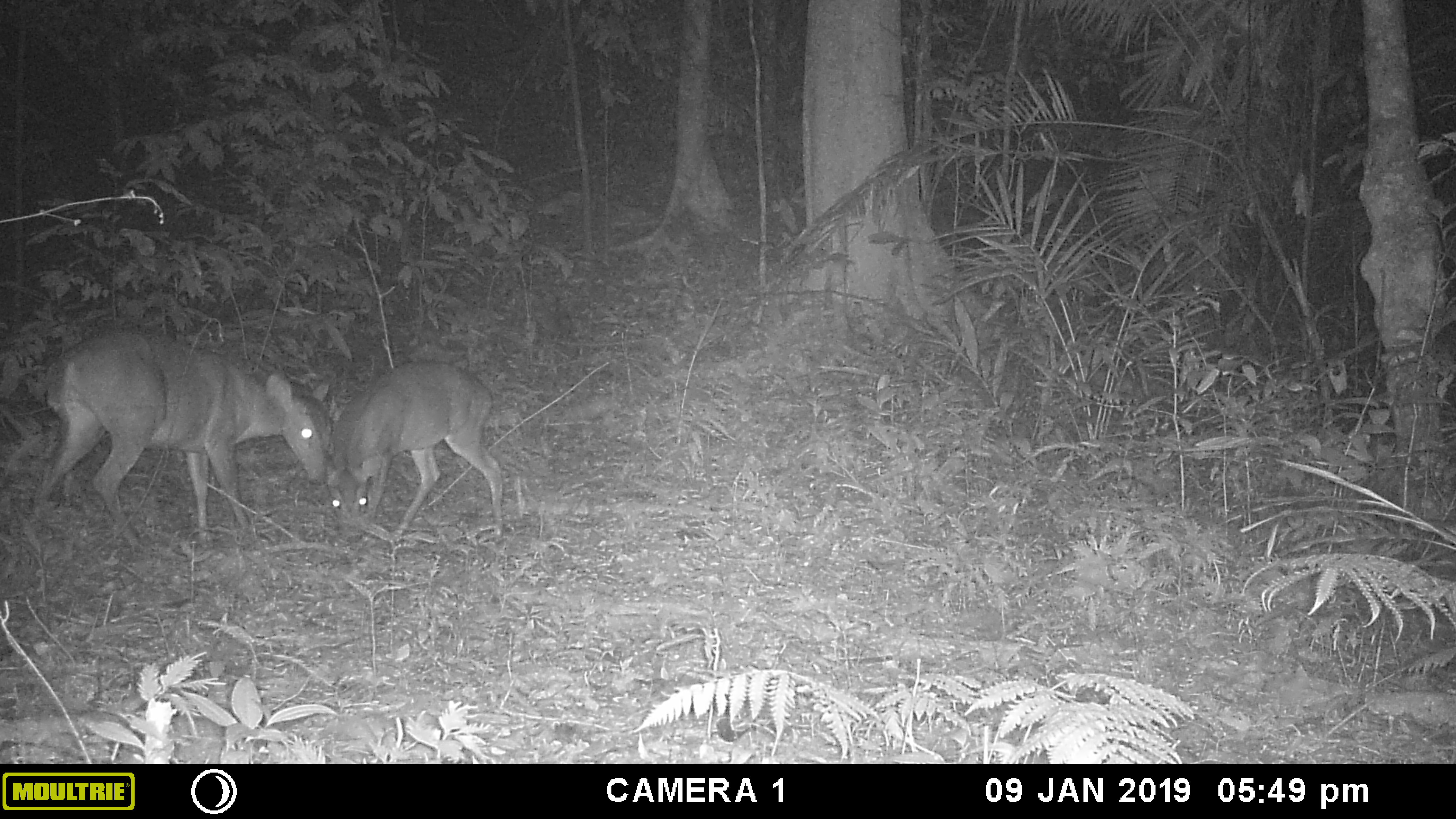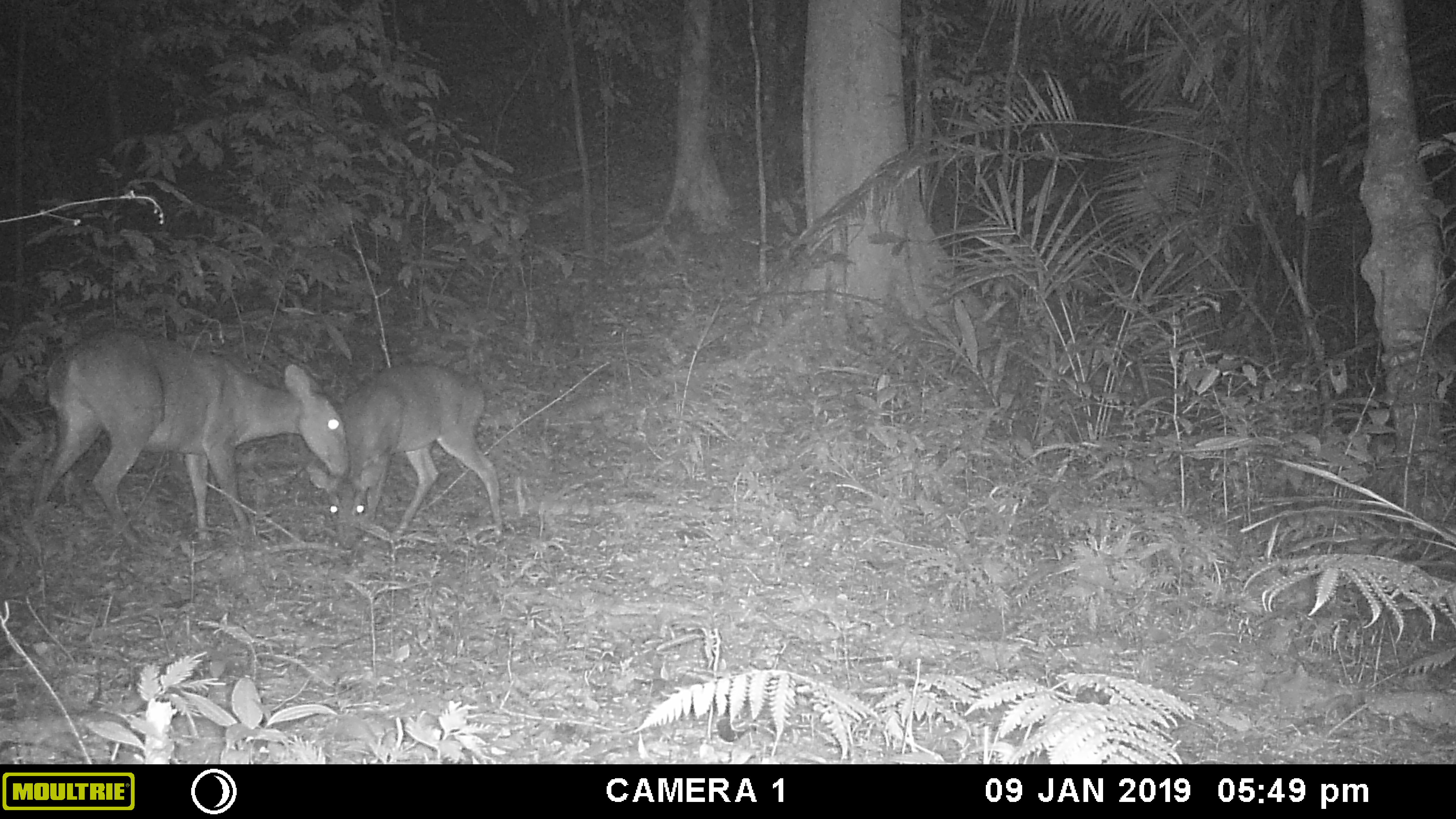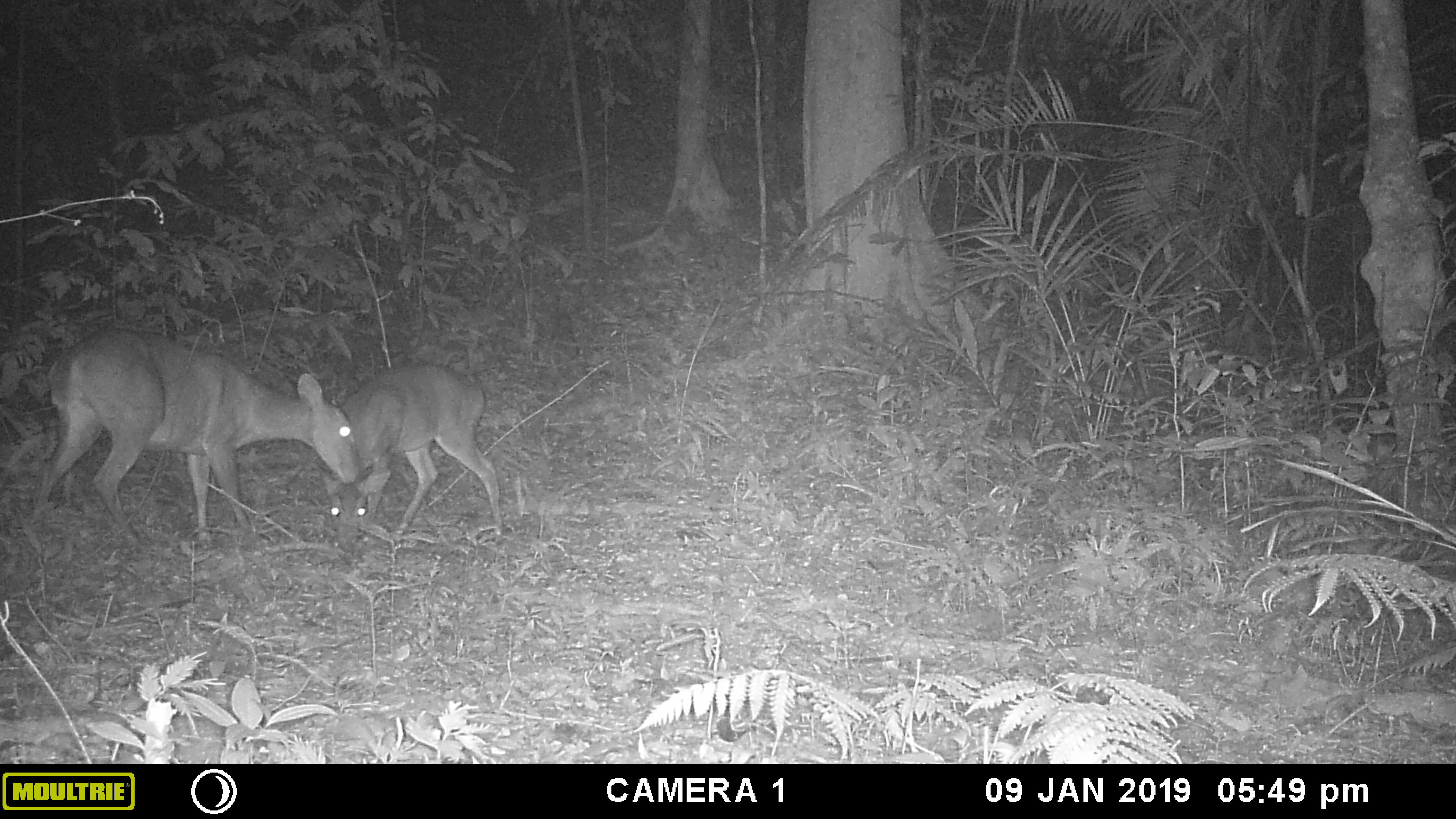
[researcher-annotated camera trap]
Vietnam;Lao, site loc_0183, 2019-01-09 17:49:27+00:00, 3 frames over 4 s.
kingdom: Animalia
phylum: Chordata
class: Mammalia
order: Artiodactyla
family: Cervidae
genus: Muntiacus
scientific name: Muntiacus vuquangensis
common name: large-antlered muntjac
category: large antlered muntjac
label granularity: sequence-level